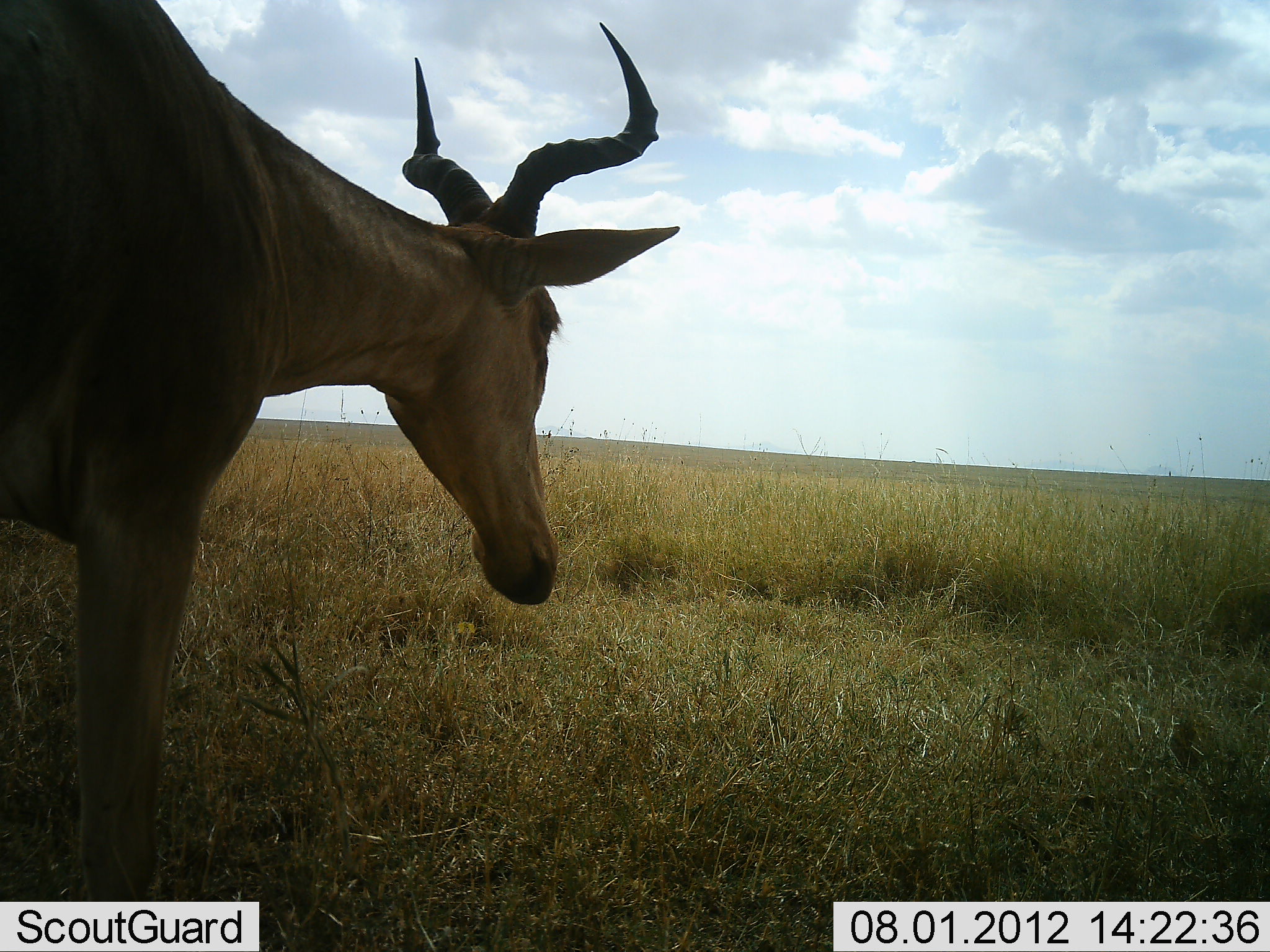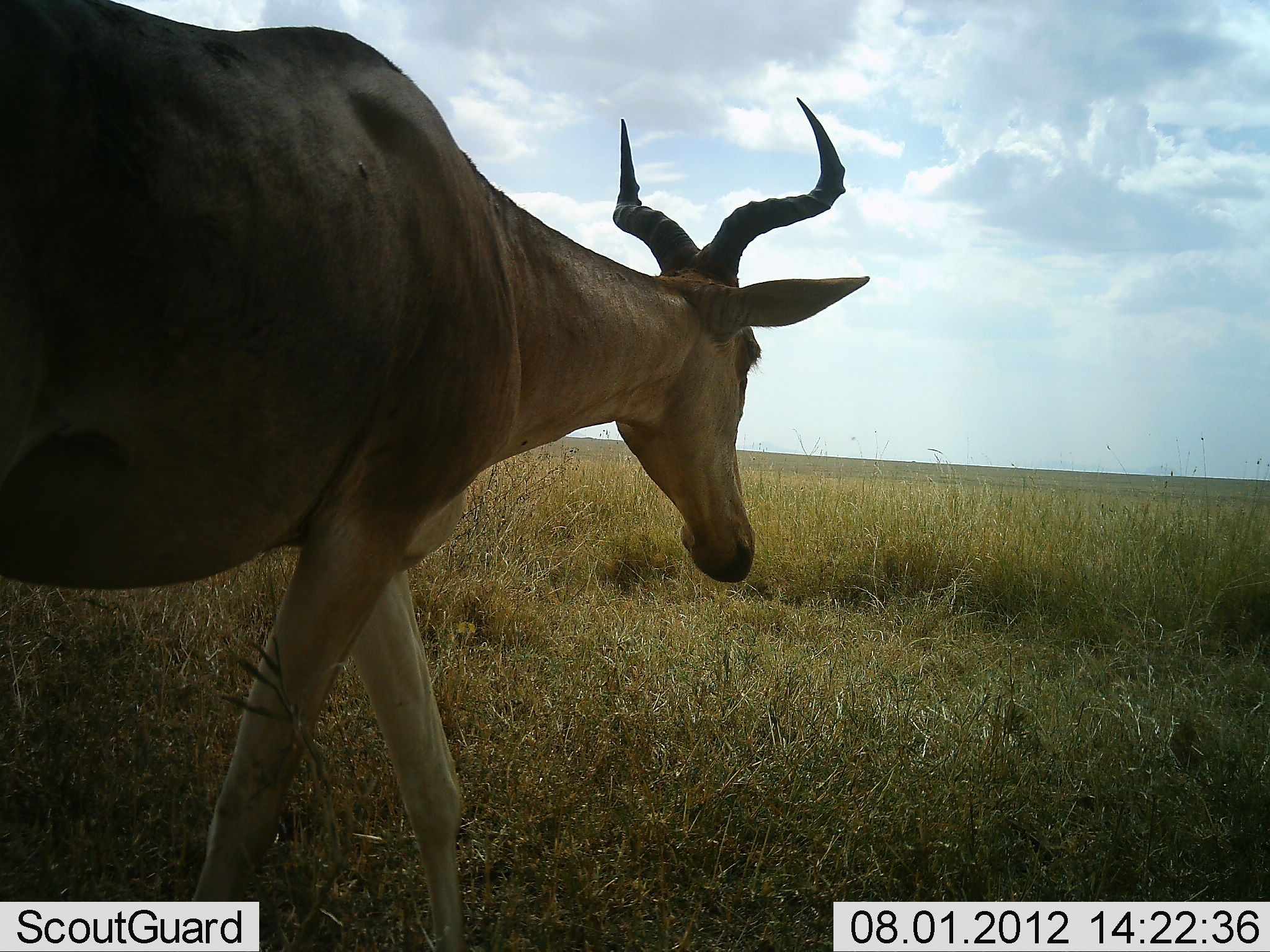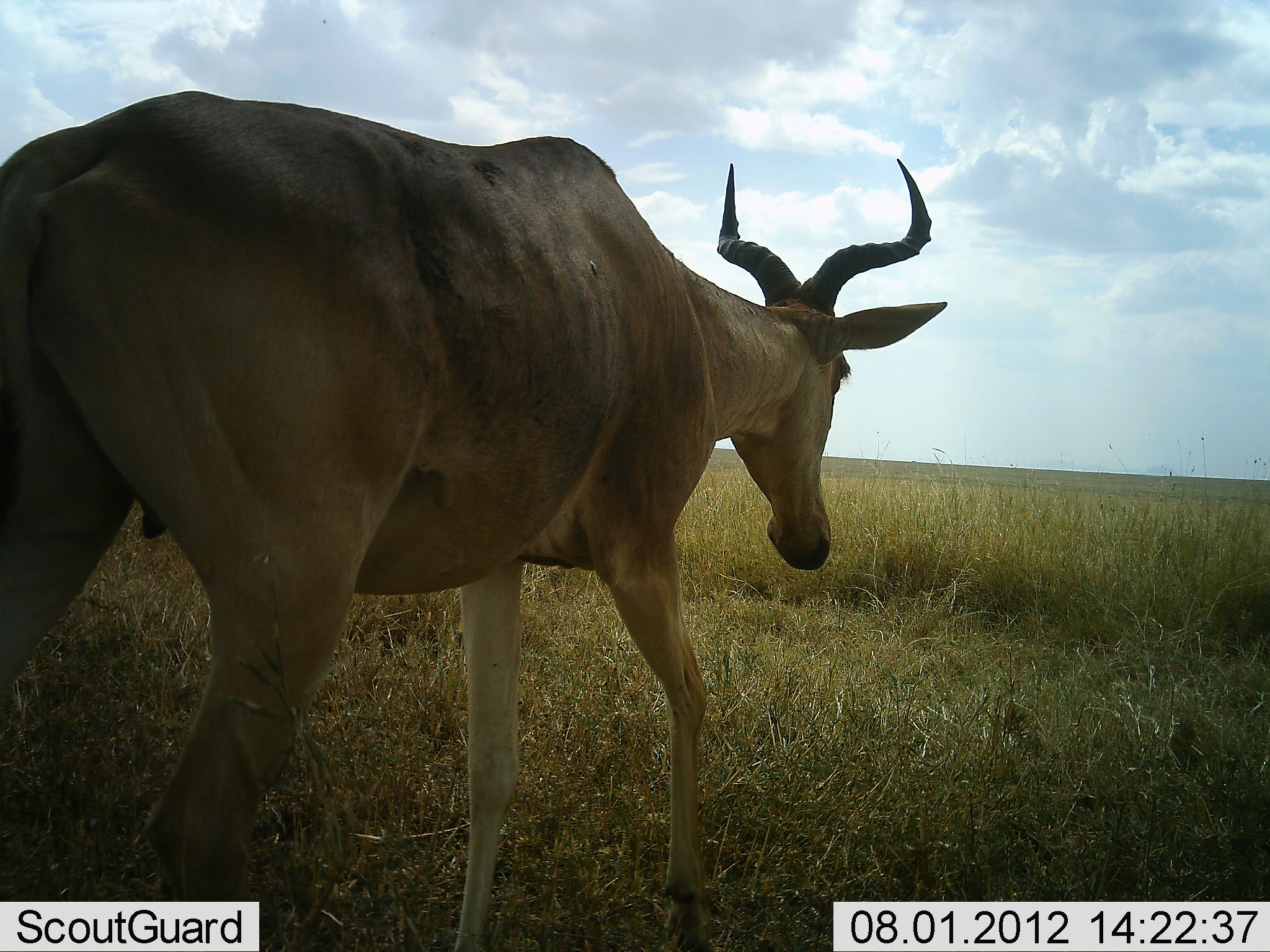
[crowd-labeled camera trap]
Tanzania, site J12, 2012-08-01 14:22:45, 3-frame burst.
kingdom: Animalia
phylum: Chordata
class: Mammalia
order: Artiodactyla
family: Bovidae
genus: Alcelaphus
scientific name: Alcelaphus buselaphus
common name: hartebeest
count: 1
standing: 0%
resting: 0%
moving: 100%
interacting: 0%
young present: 0%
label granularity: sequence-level